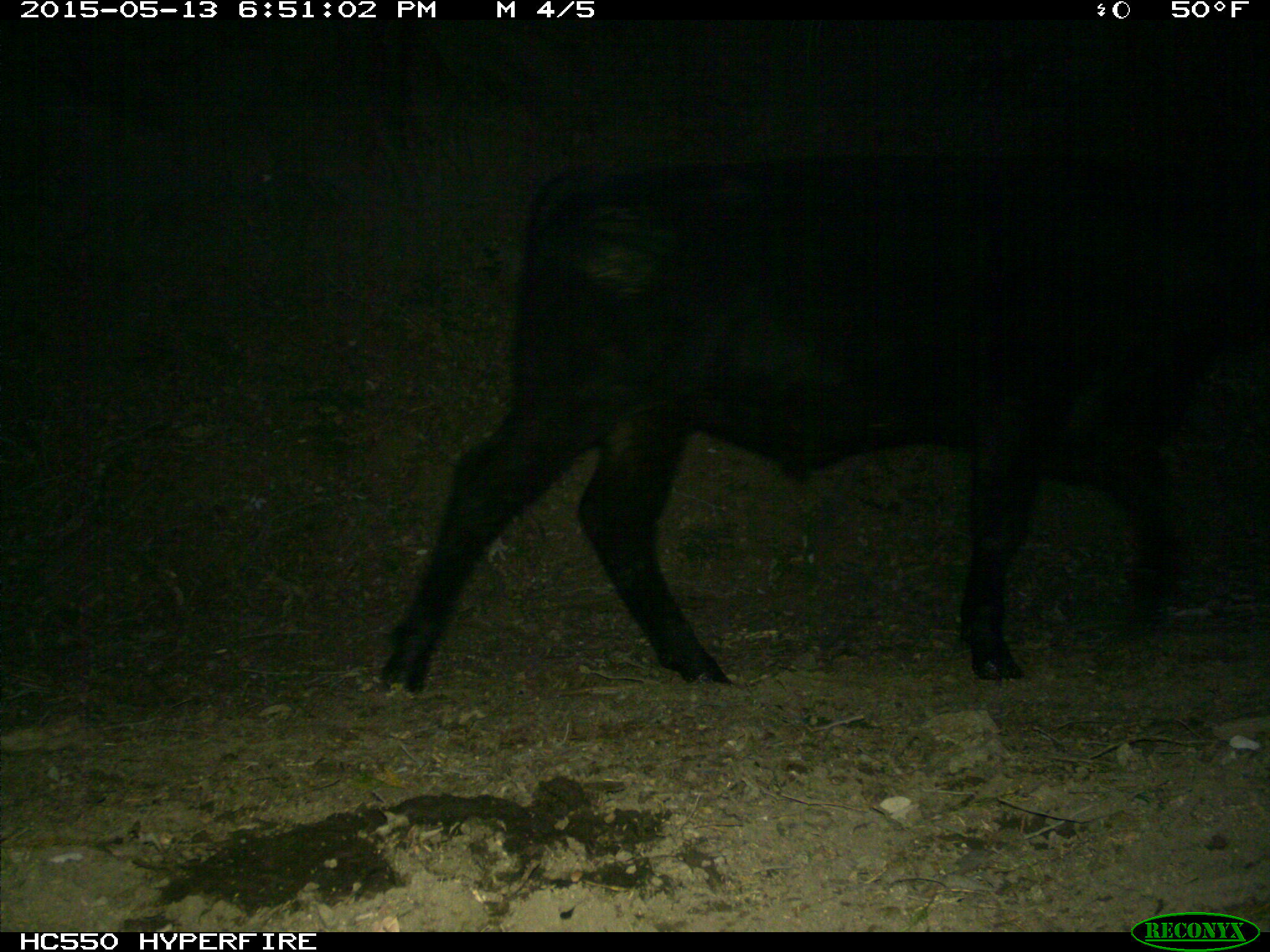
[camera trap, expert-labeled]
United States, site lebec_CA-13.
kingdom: Animalia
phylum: Chordata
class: Mammalia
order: Artiodactyla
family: Bovidae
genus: Bos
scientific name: Bos taurus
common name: domestic cow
Bos taurus (domestic cow).